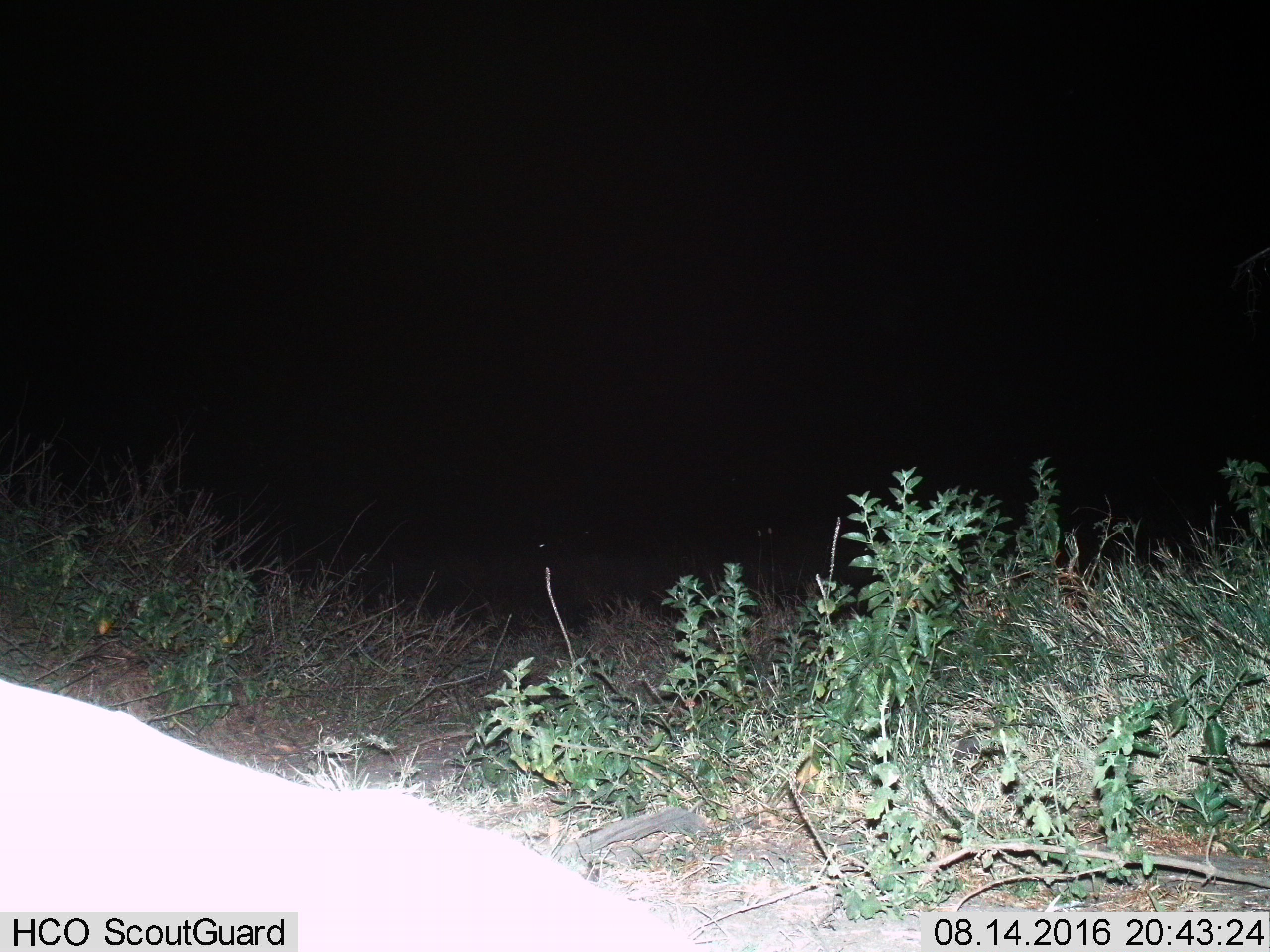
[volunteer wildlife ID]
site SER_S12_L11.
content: unidentified animal